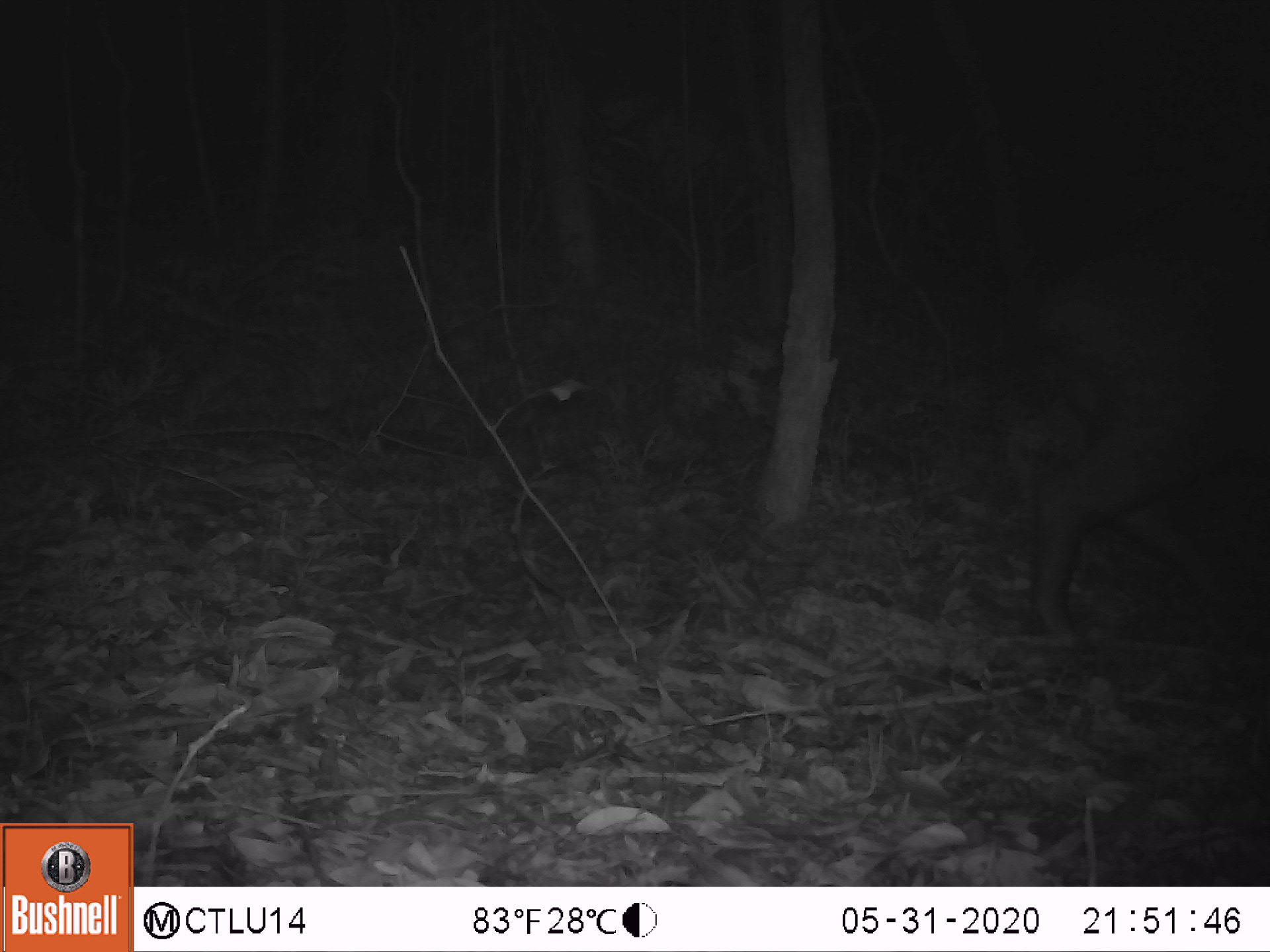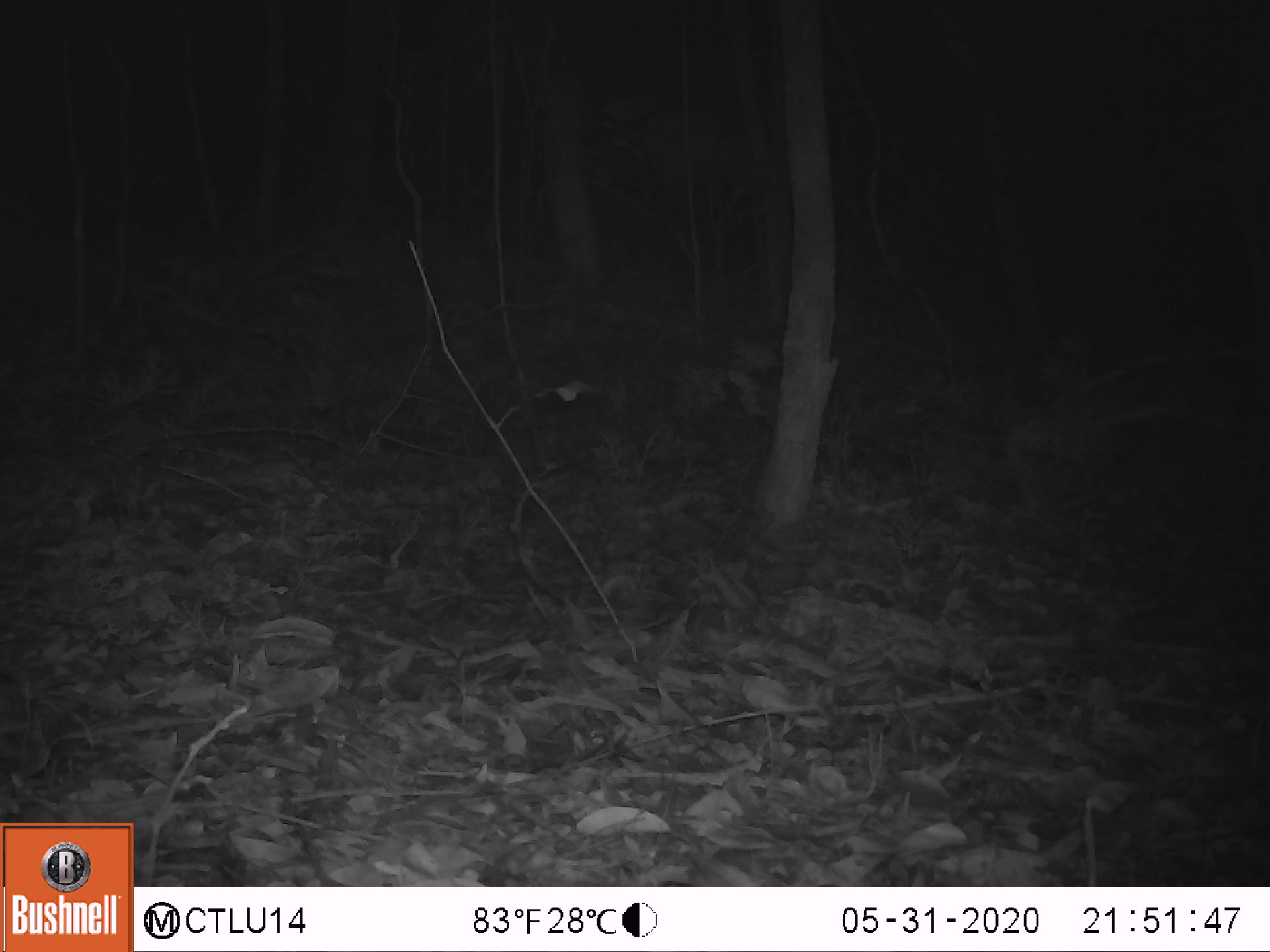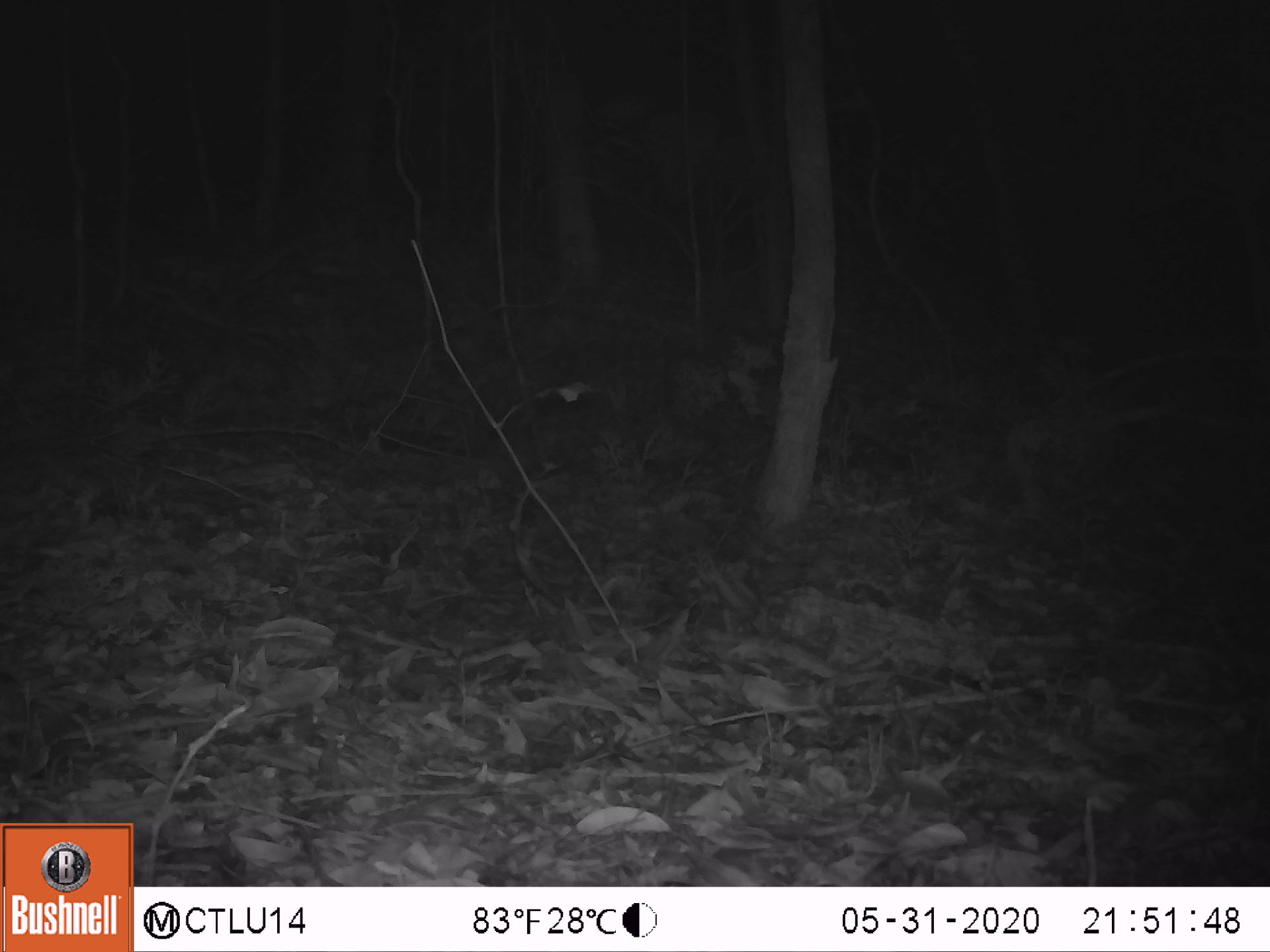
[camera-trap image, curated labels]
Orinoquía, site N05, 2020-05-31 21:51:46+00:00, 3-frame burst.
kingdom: Animalia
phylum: Chordata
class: Mammalia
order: Artiodactyla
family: Tayassuidae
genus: Tayassu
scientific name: Tayassu pecari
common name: white-lipped peccary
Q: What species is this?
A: White-lipped peccary (Tayassu pecari).